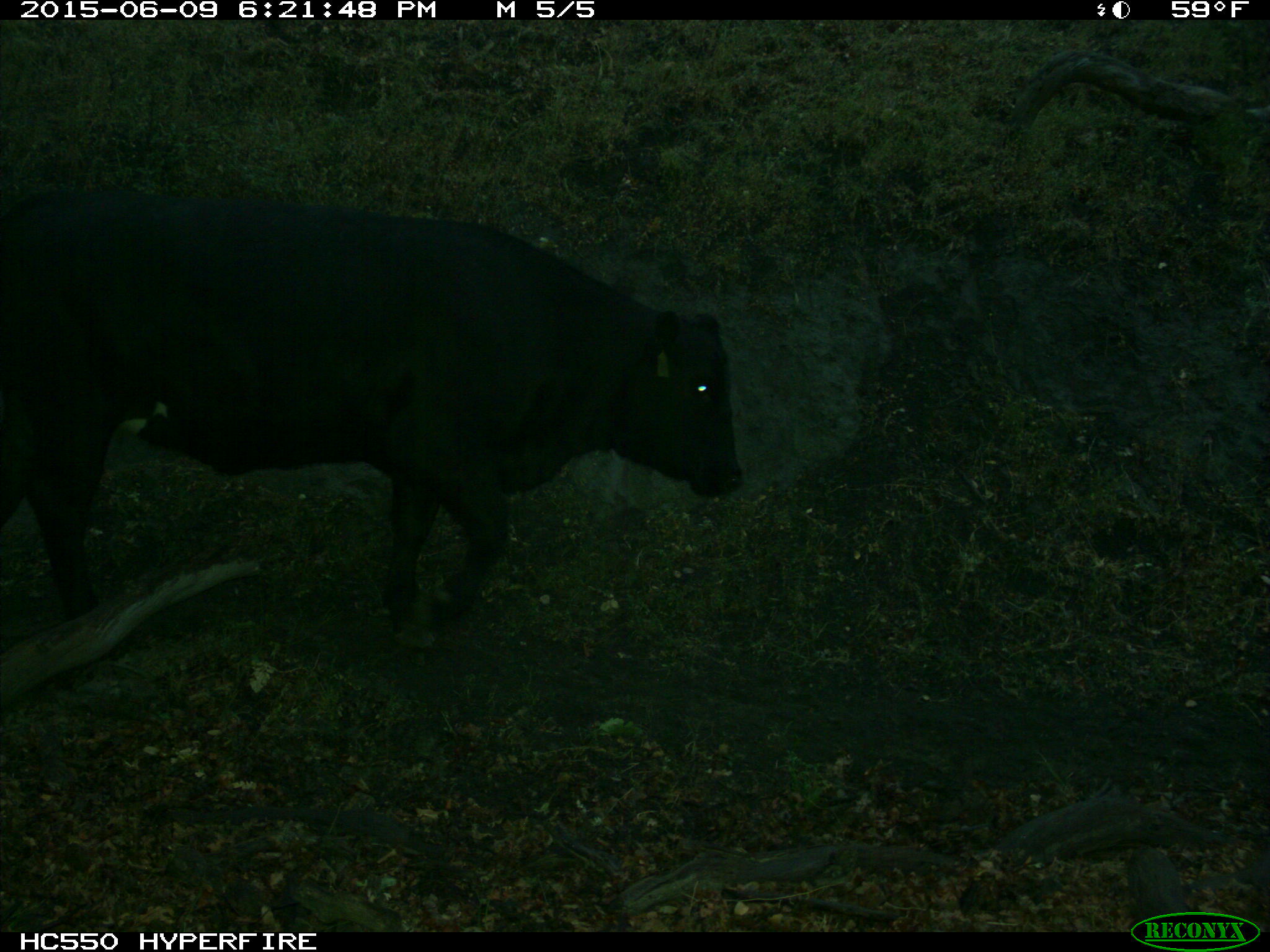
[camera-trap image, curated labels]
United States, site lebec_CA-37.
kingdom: Animalia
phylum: Chordata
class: Mammalia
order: Artiodactyla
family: Bovidae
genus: Bos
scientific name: Bos taurus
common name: domestic cow